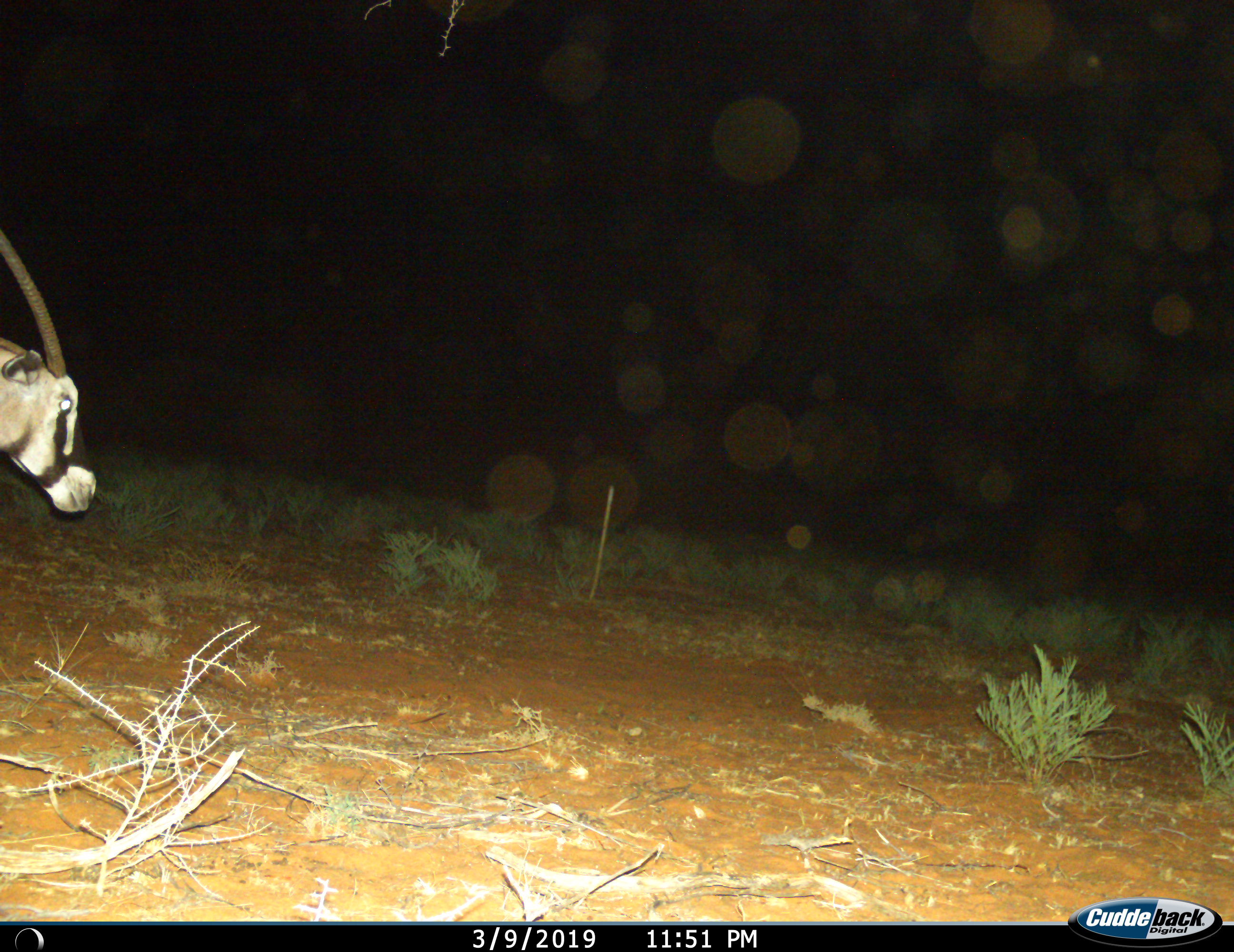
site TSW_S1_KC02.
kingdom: Animalia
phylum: Chordata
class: Mammalia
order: Artiodactyla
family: Bovidae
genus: Oryx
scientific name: Oryx gazella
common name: gemsbok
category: oryx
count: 1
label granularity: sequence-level